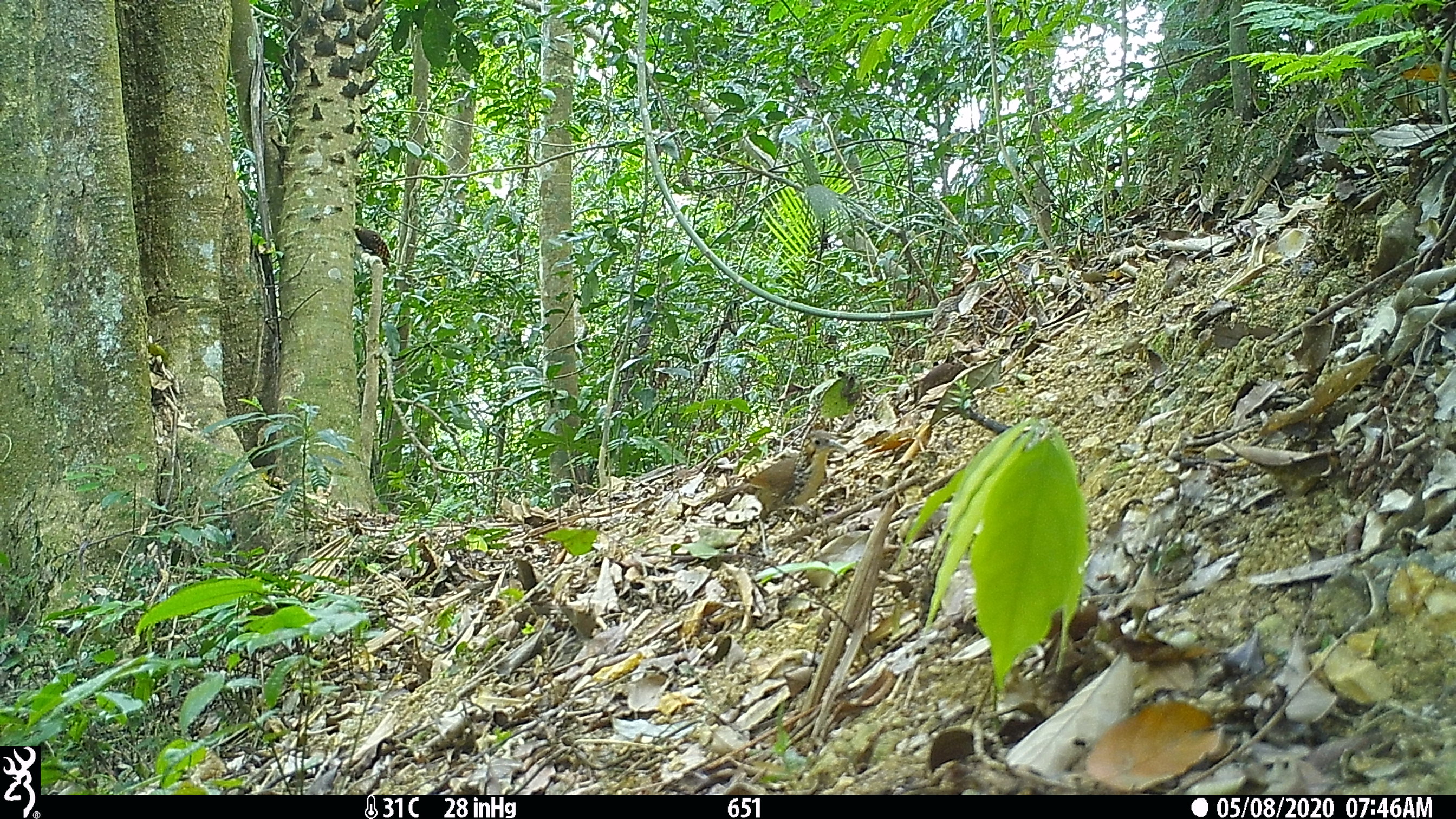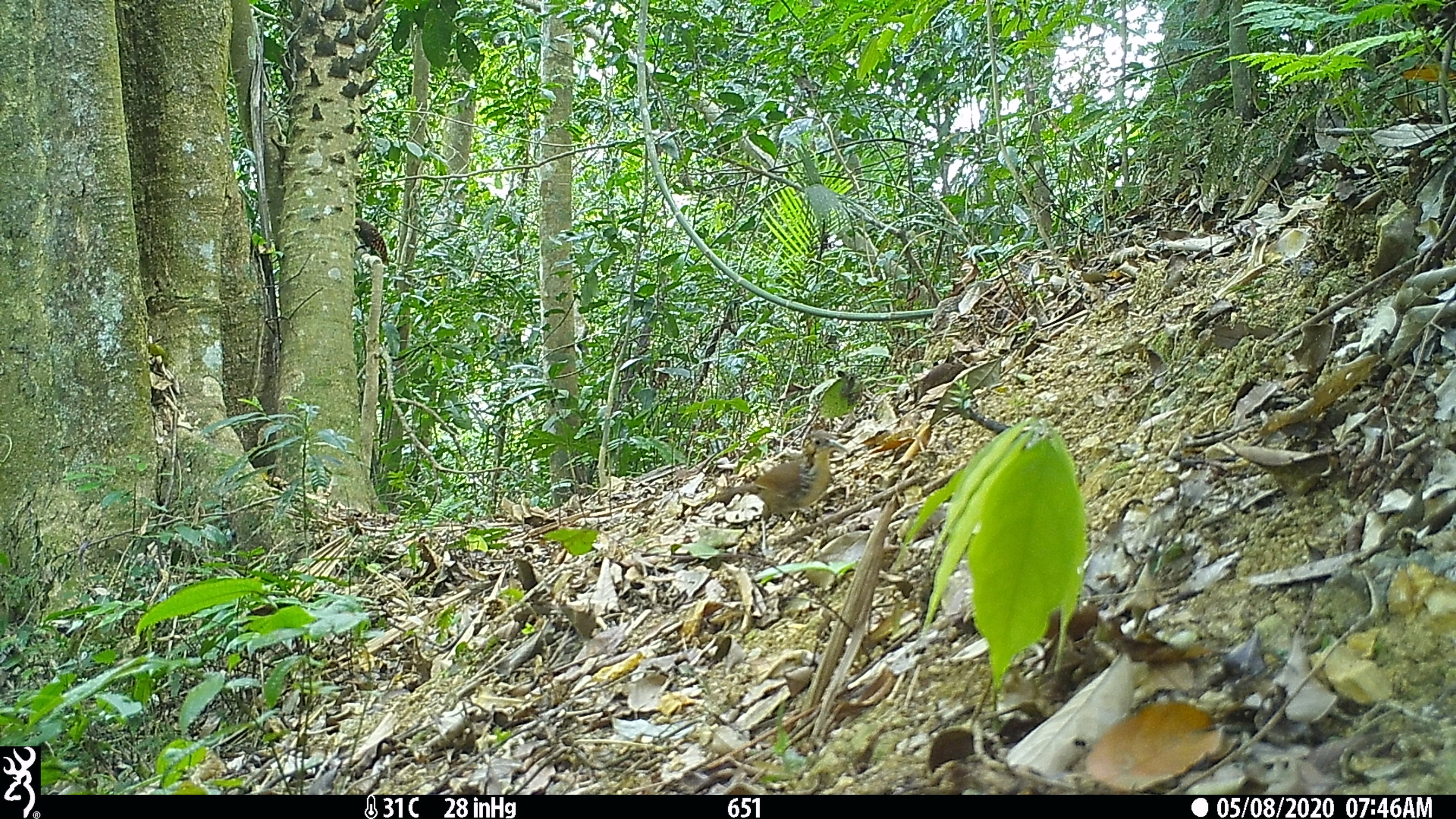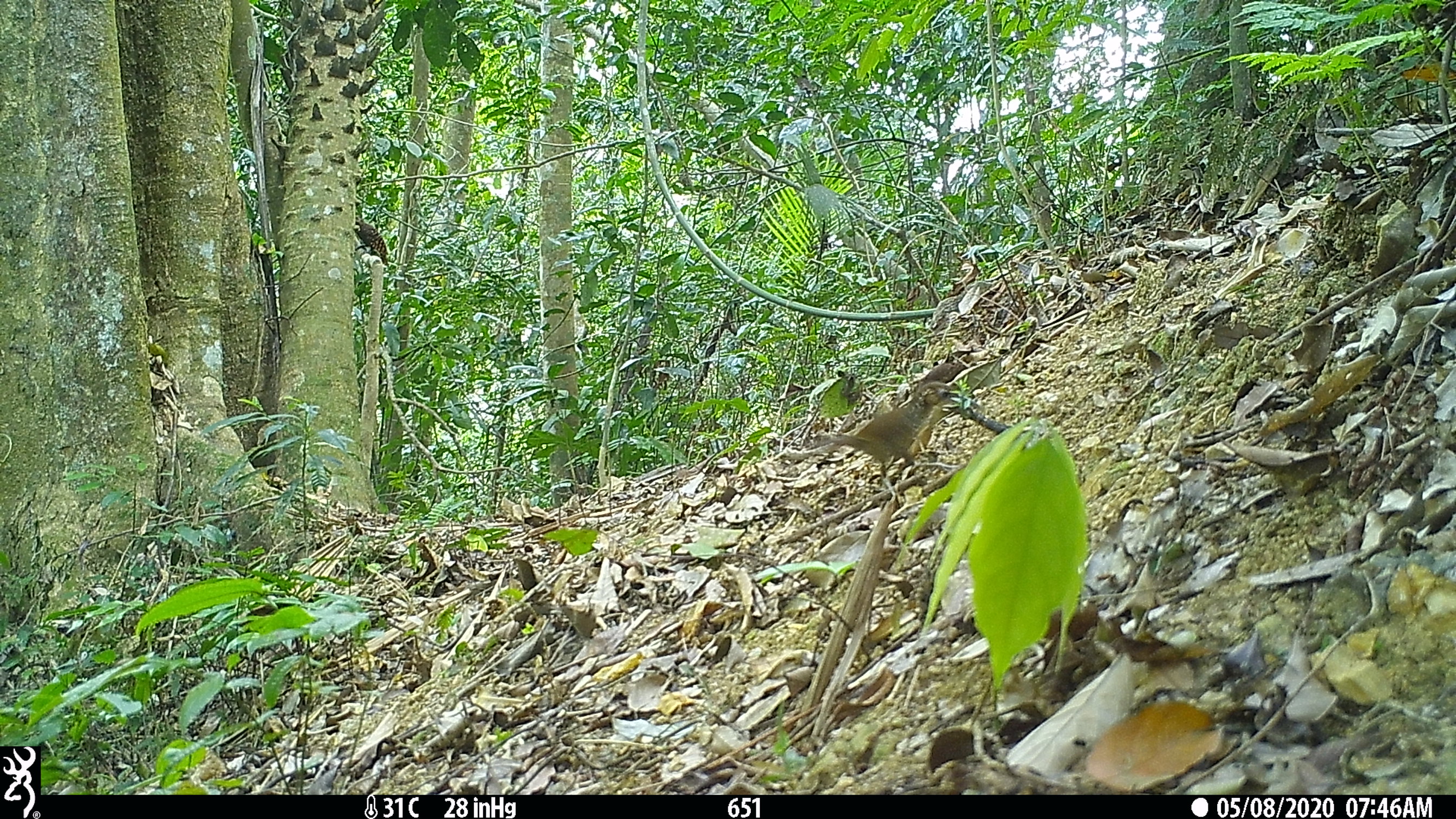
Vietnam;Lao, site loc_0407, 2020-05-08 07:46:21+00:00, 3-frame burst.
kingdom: Animalia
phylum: Chordata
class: Aves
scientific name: Aves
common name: bird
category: unidentified bird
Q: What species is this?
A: Unidentified bird (bird) (Aves).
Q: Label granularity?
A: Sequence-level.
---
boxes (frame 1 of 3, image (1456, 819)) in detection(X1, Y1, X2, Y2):
unidentified bird: detection(703, 429, 848, 531); detection(353, 225, 391, 268)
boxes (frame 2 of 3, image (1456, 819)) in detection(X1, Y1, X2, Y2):
unidentified bird: detection(707, 429, 850, 563); detection(353, 217, 389, 265)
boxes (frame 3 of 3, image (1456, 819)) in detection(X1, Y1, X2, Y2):
unidentified bird: detection(813, 381, 962, 507); detection(353, 215, 388, 265)